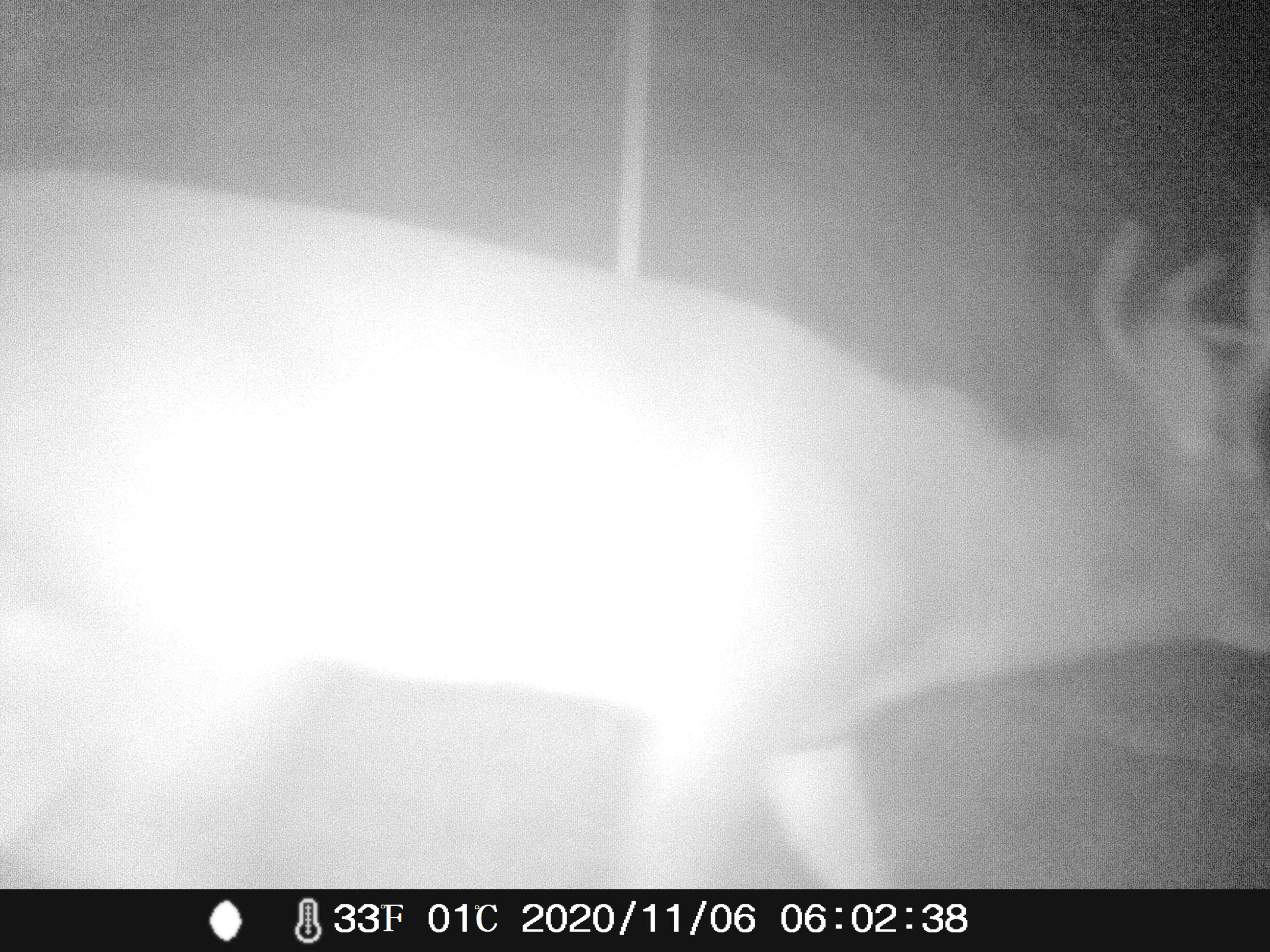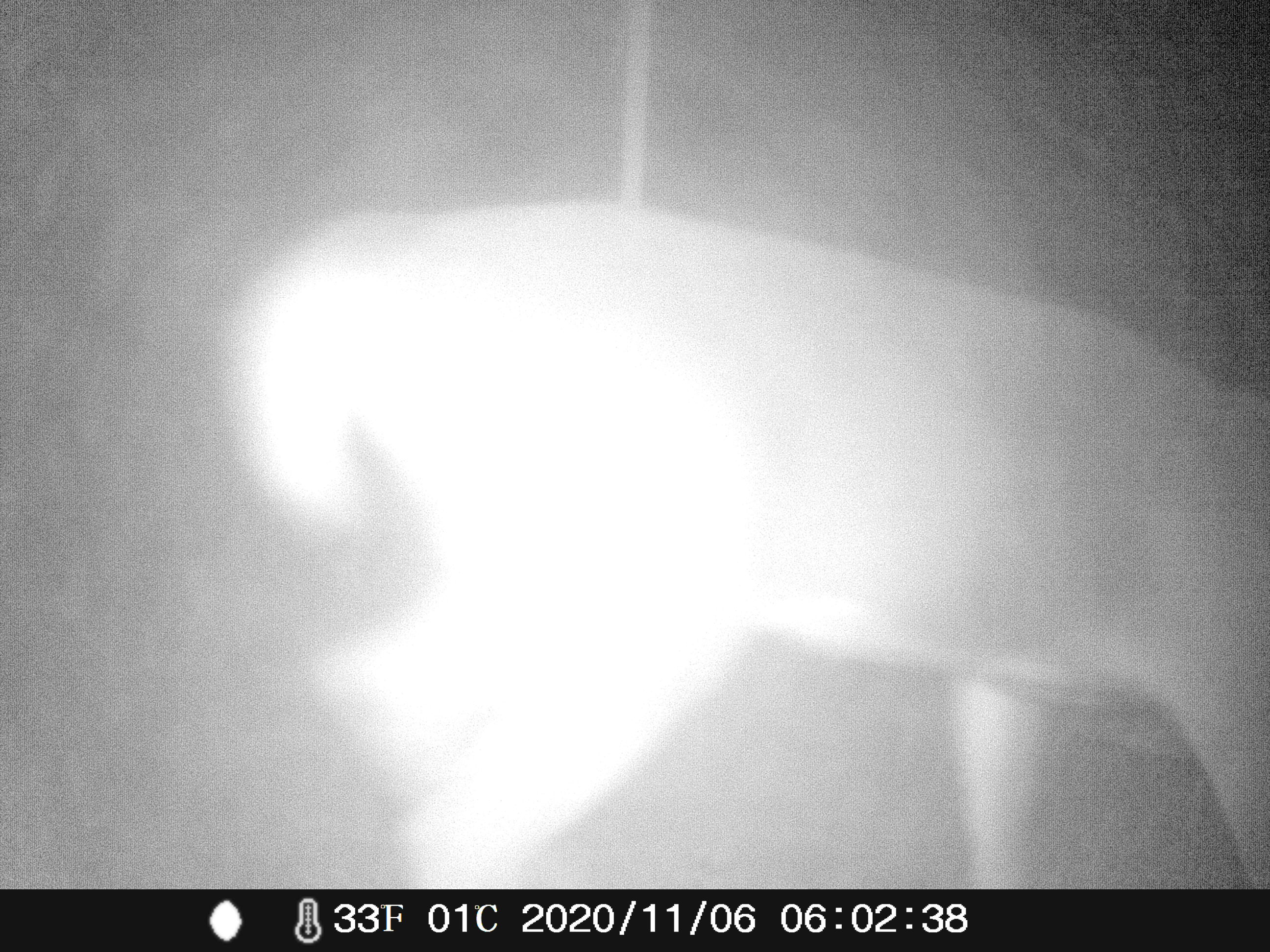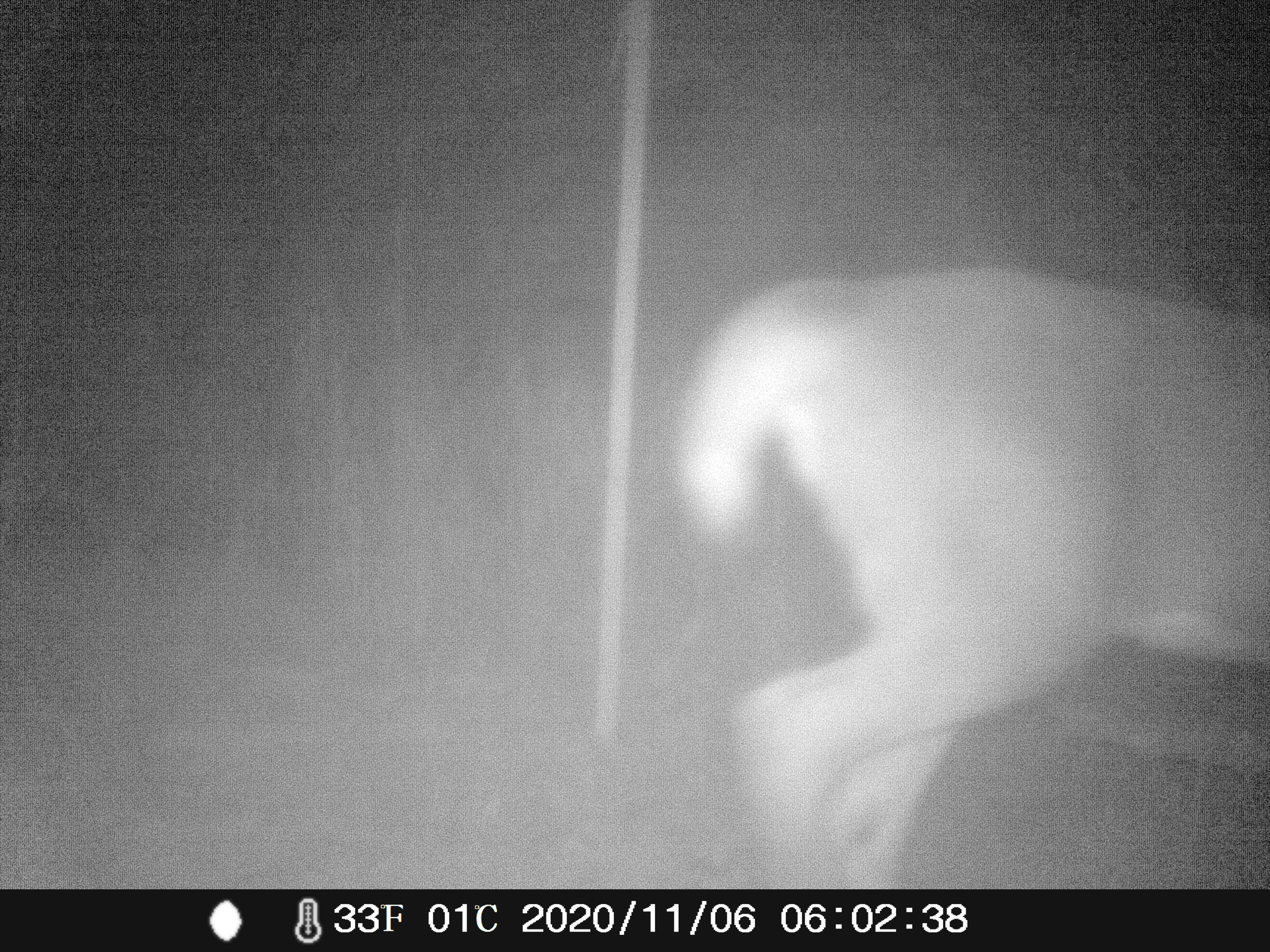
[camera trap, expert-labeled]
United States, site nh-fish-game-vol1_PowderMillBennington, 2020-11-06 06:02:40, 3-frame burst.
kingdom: Animalia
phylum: Chordata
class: Mammalia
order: Artiodactyla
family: Cervidae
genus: Odocoileus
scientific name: Odocoileus virginianus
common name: white-tailed deer